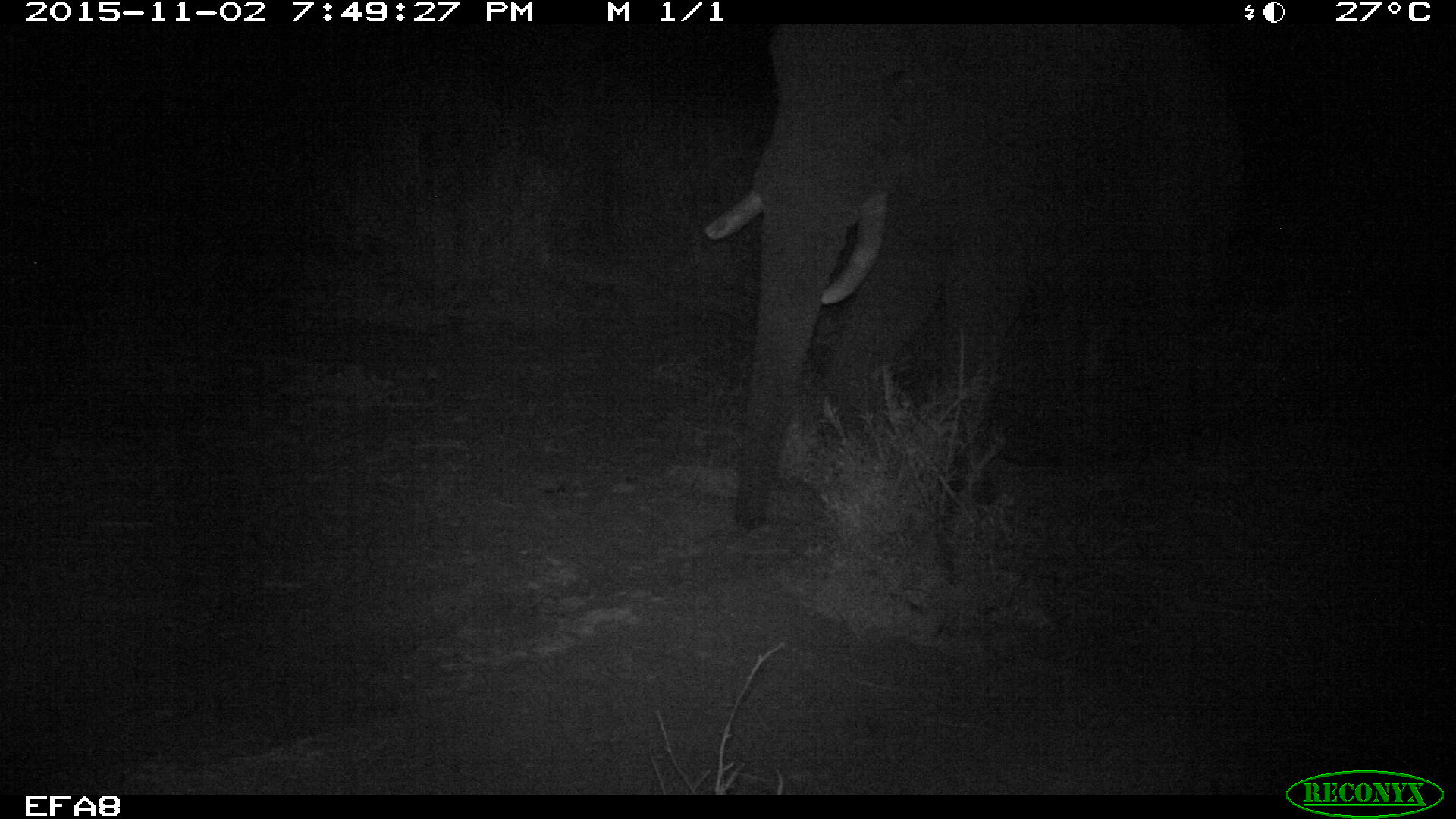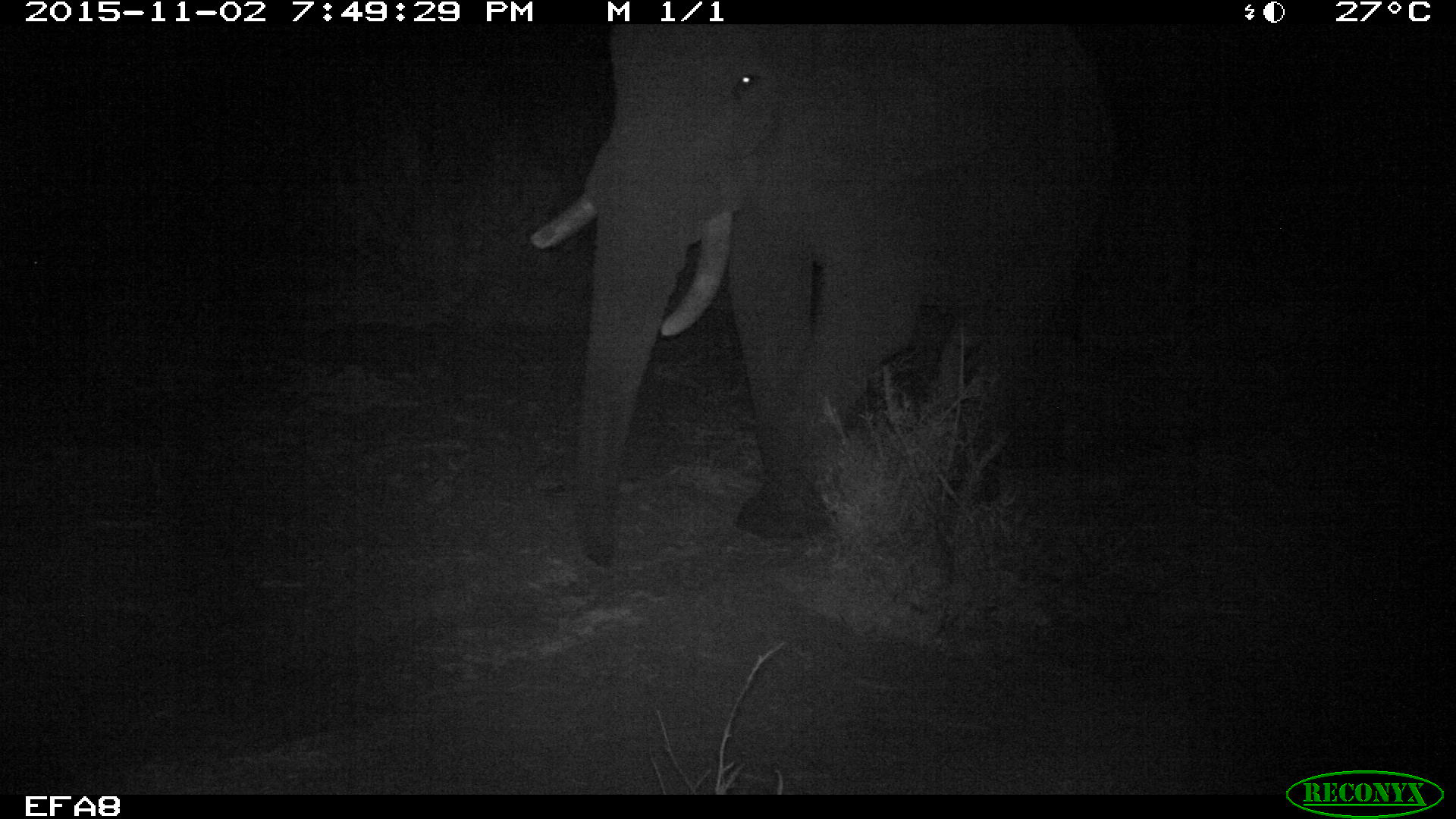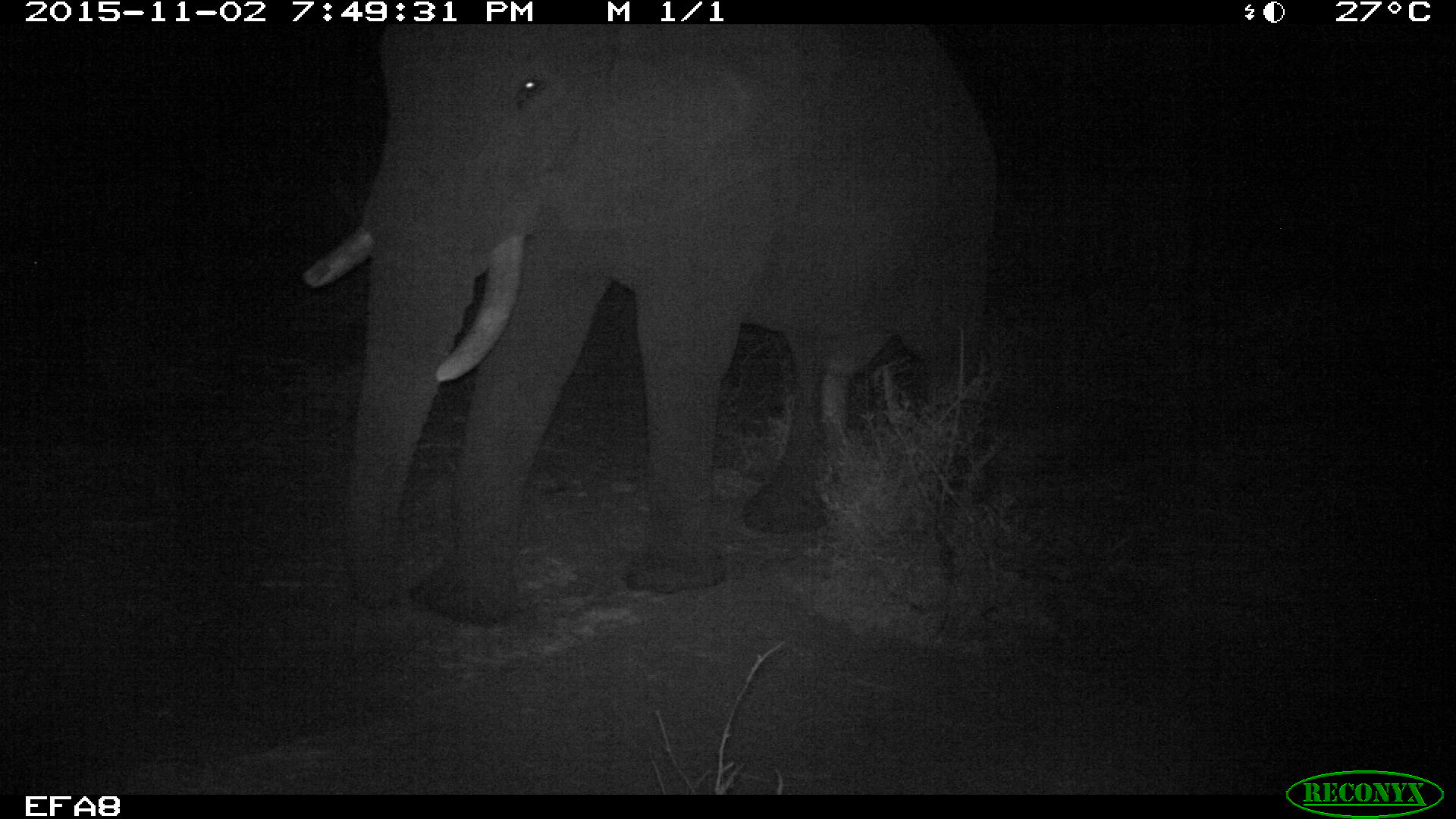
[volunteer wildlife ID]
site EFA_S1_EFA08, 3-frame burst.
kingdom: Animalia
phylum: Chordata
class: Mammalia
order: Proboscidea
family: Elephantidae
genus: Loxodonta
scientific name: Loxodonta africana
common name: african bush elephant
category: elephant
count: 1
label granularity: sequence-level